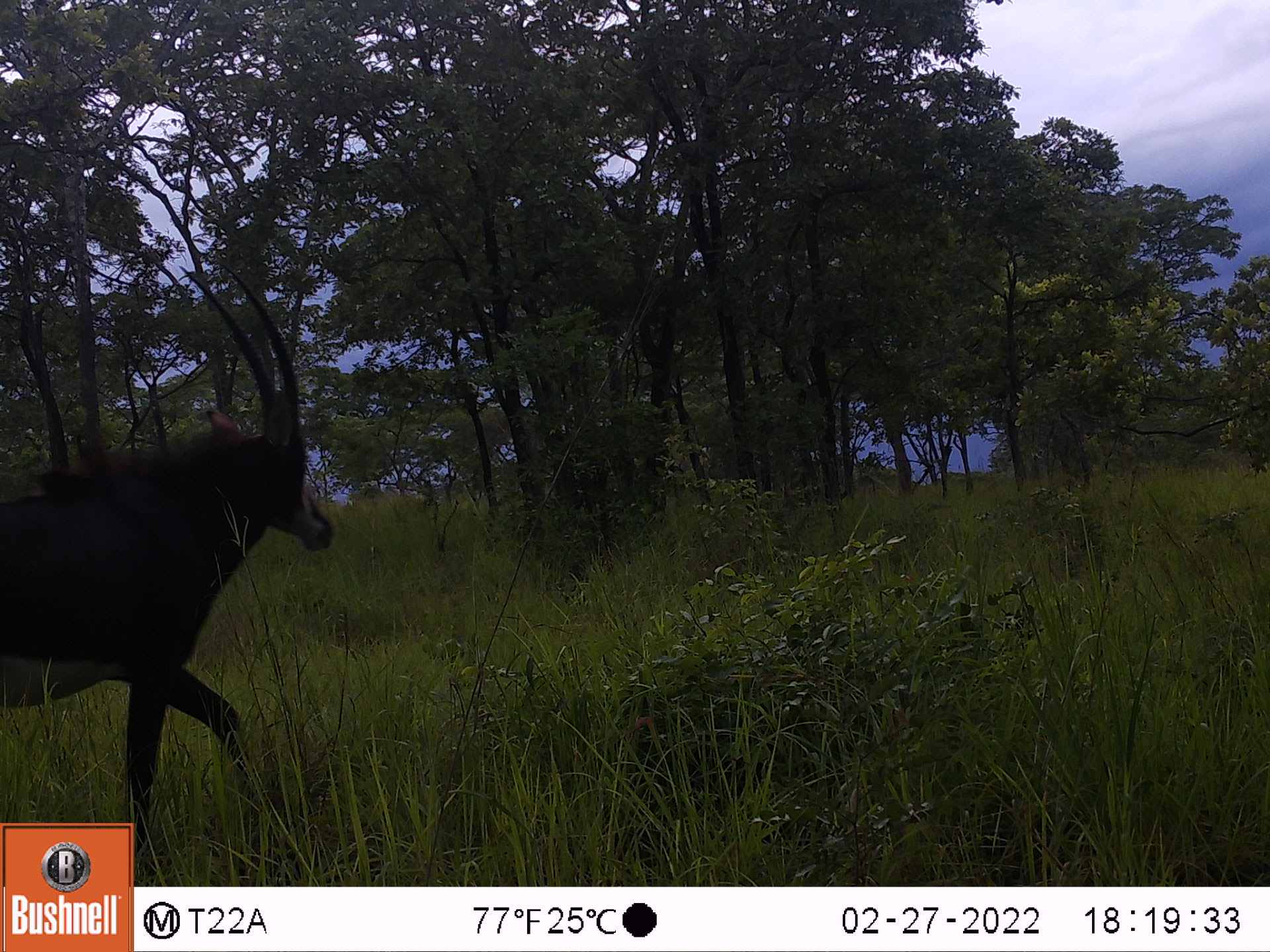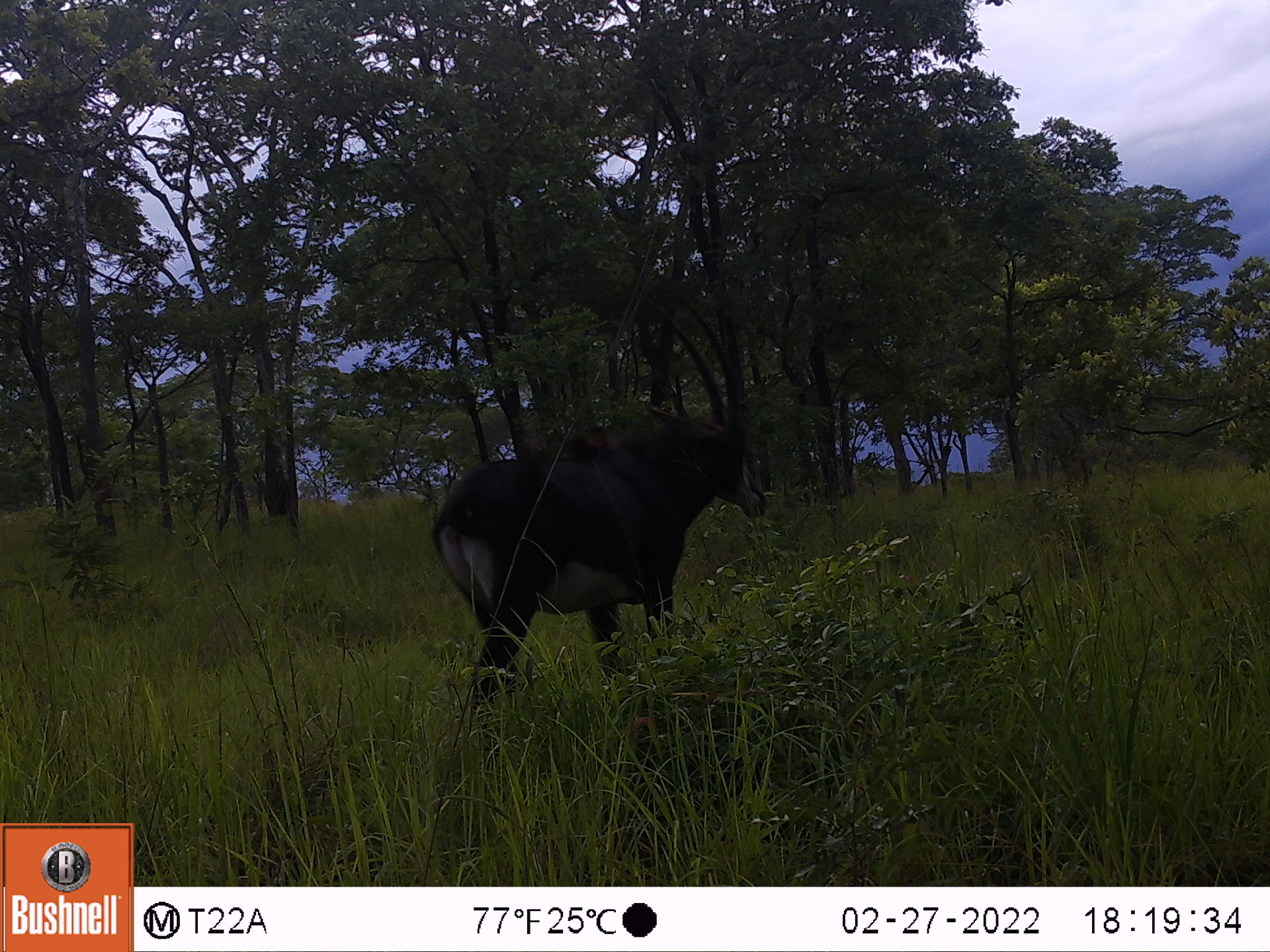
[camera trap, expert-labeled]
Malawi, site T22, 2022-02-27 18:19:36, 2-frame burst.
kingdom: Animalia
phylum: Chordata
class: Mammalia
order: Artiodactyla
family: Bovidae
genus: Hippotragus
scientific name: Hippotragus niger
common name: sable antelope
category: sable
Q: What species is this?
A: Sable (sable antelope) (Hippotragus niger).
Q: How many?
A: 1.